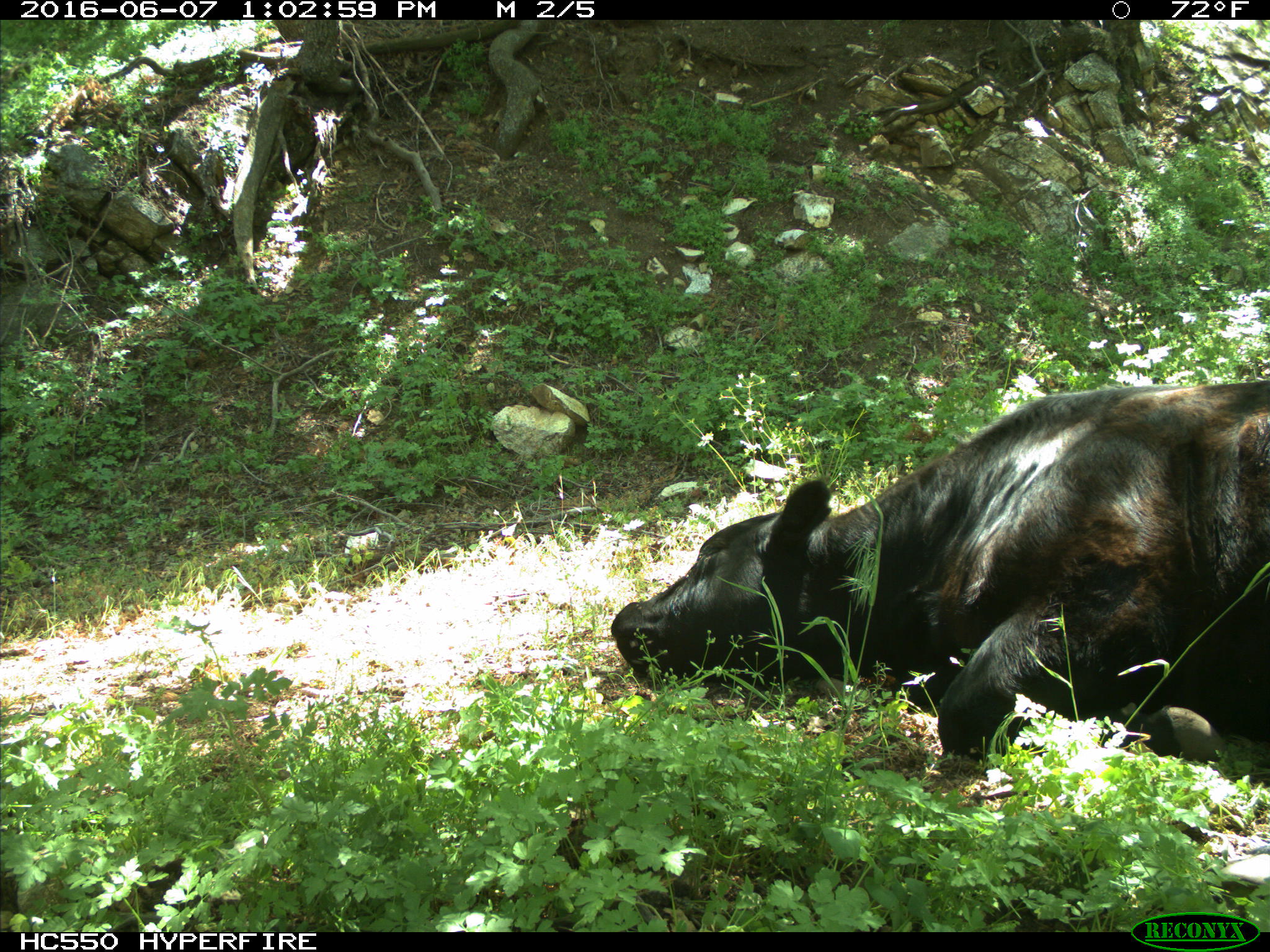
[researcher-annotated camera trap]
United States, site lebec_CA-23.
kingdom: Animalia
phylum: Chordata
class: Mammalia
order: Artiodactyla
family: Bovidae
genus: Bos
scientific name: Bos taurus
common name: domestic cow